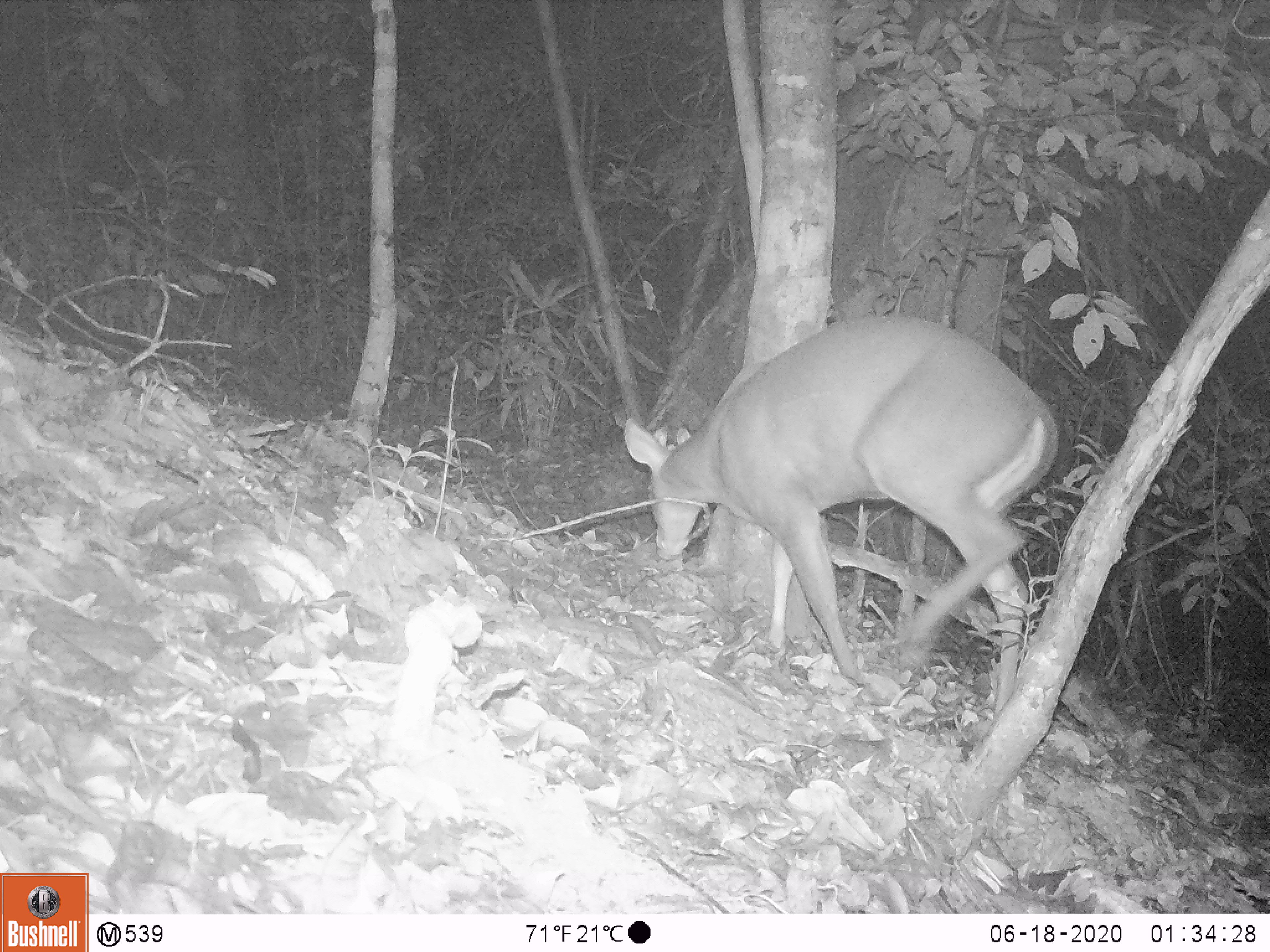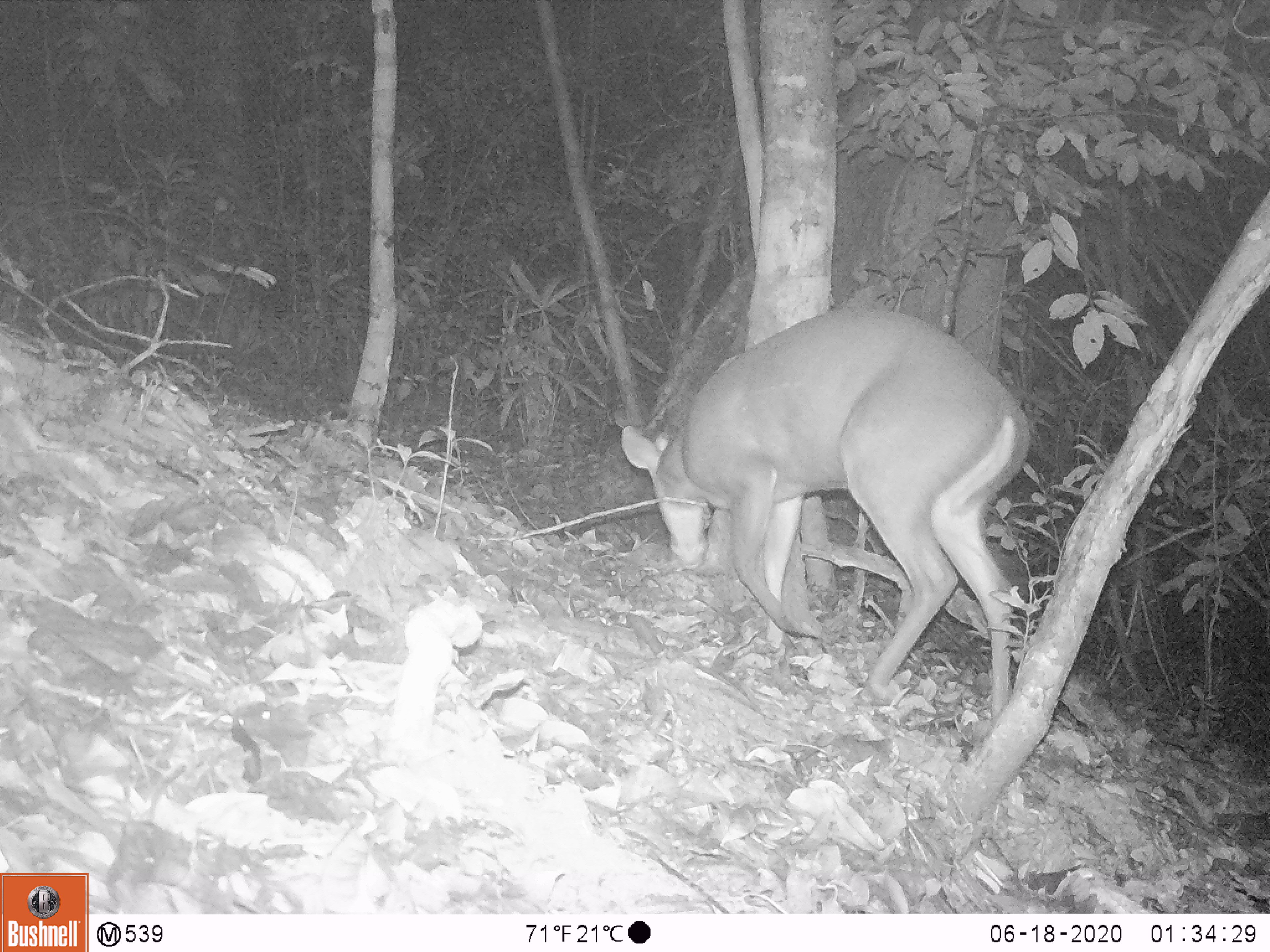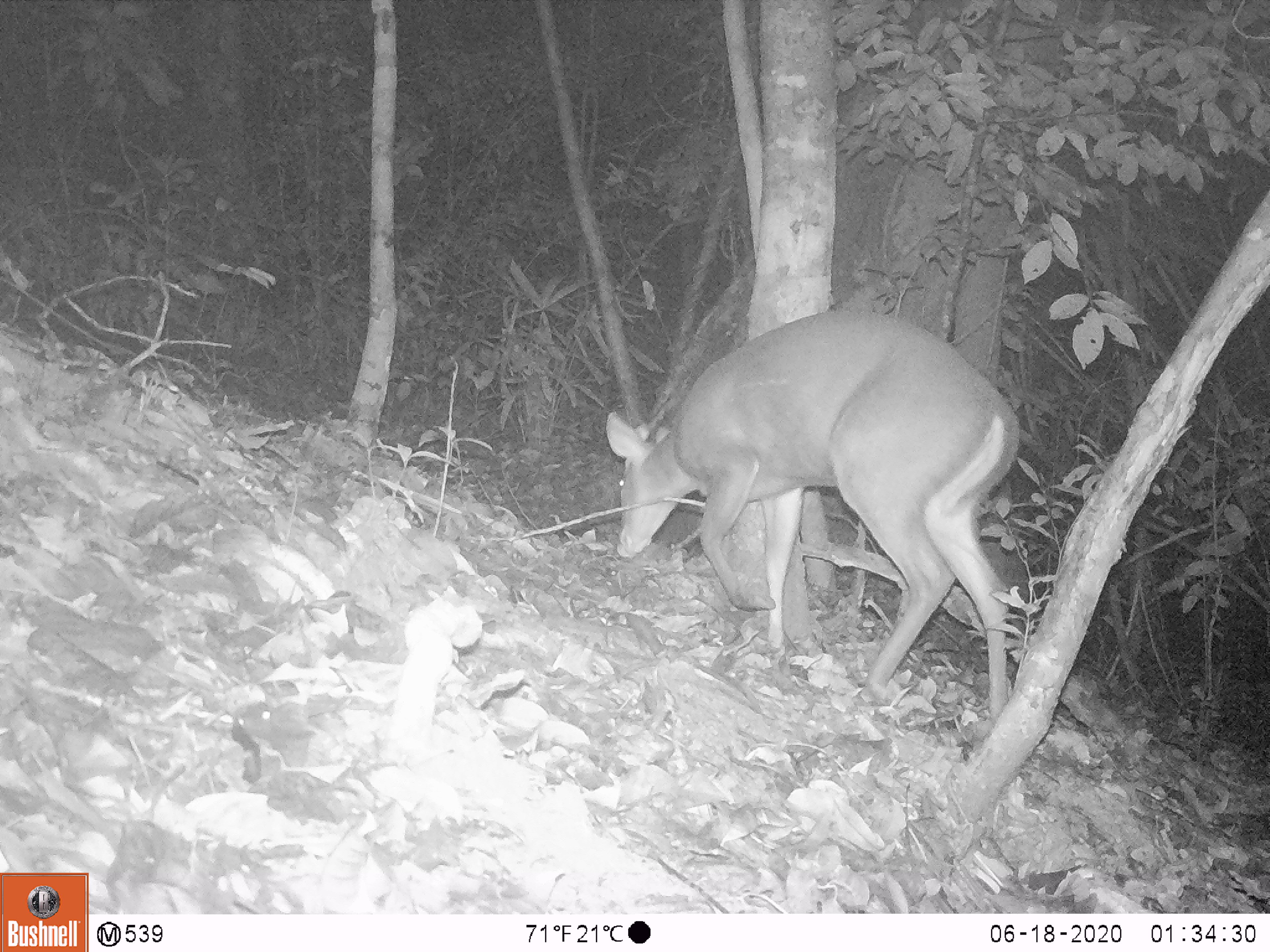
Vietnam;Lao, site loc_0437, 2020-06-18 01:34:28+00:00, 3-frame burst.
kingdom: Animalia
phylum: Chordata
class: Mammalia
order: Artiodactyla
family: Cervidae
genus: Muntiacus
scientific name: Muntiacus rooseveltorum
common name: roosevelt's muntjac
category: roosevelts muntjac group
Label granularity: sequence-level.